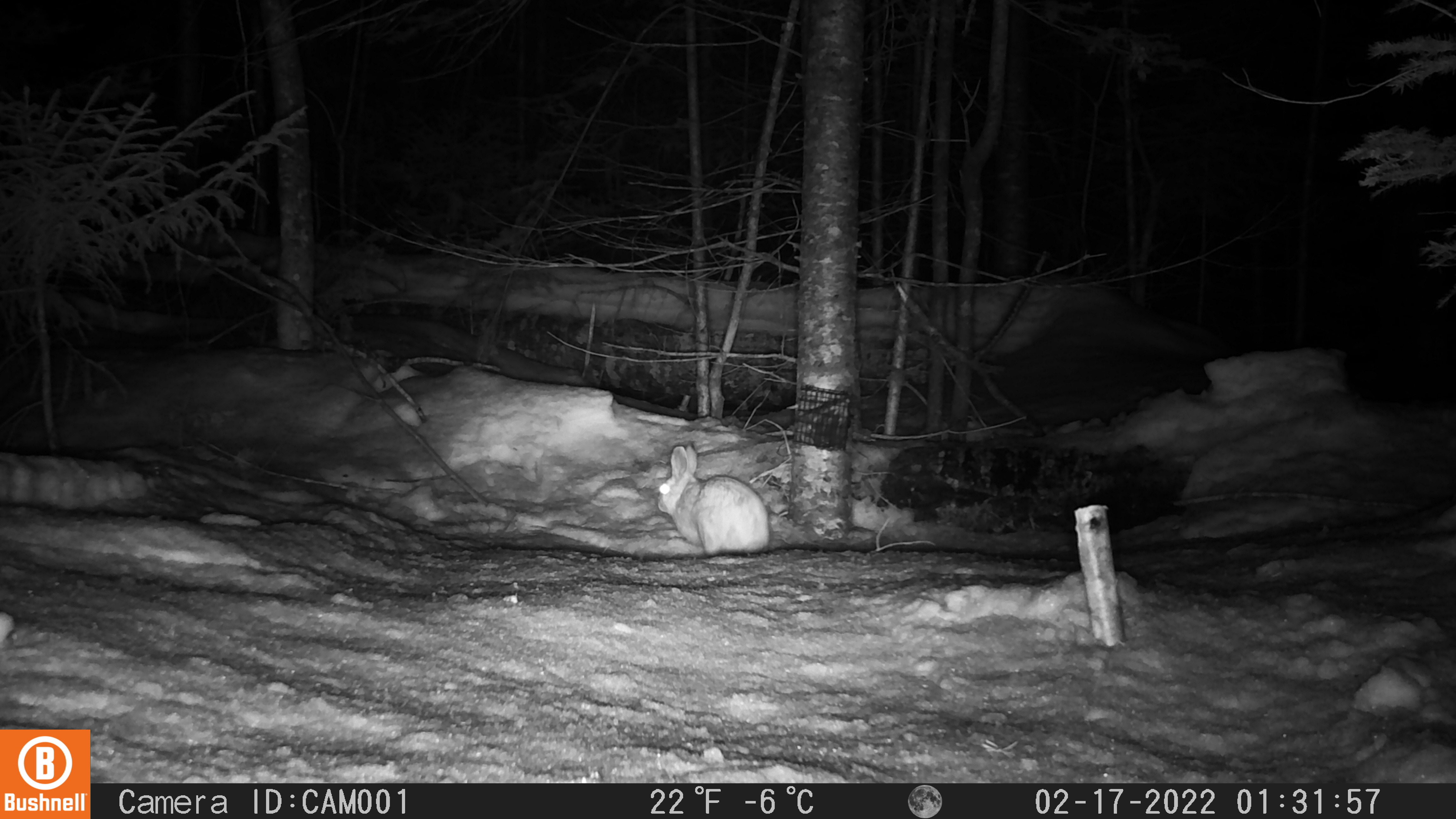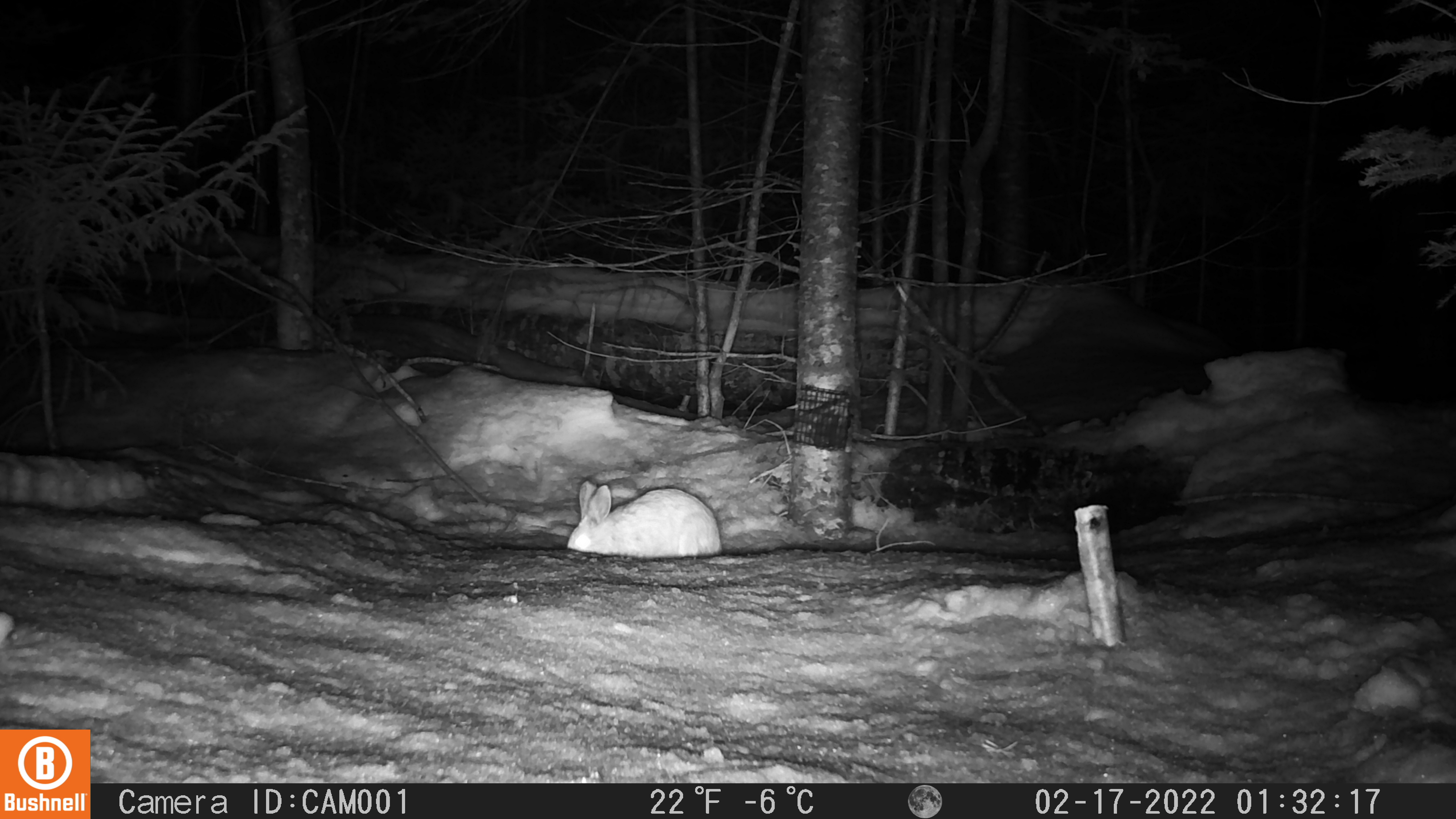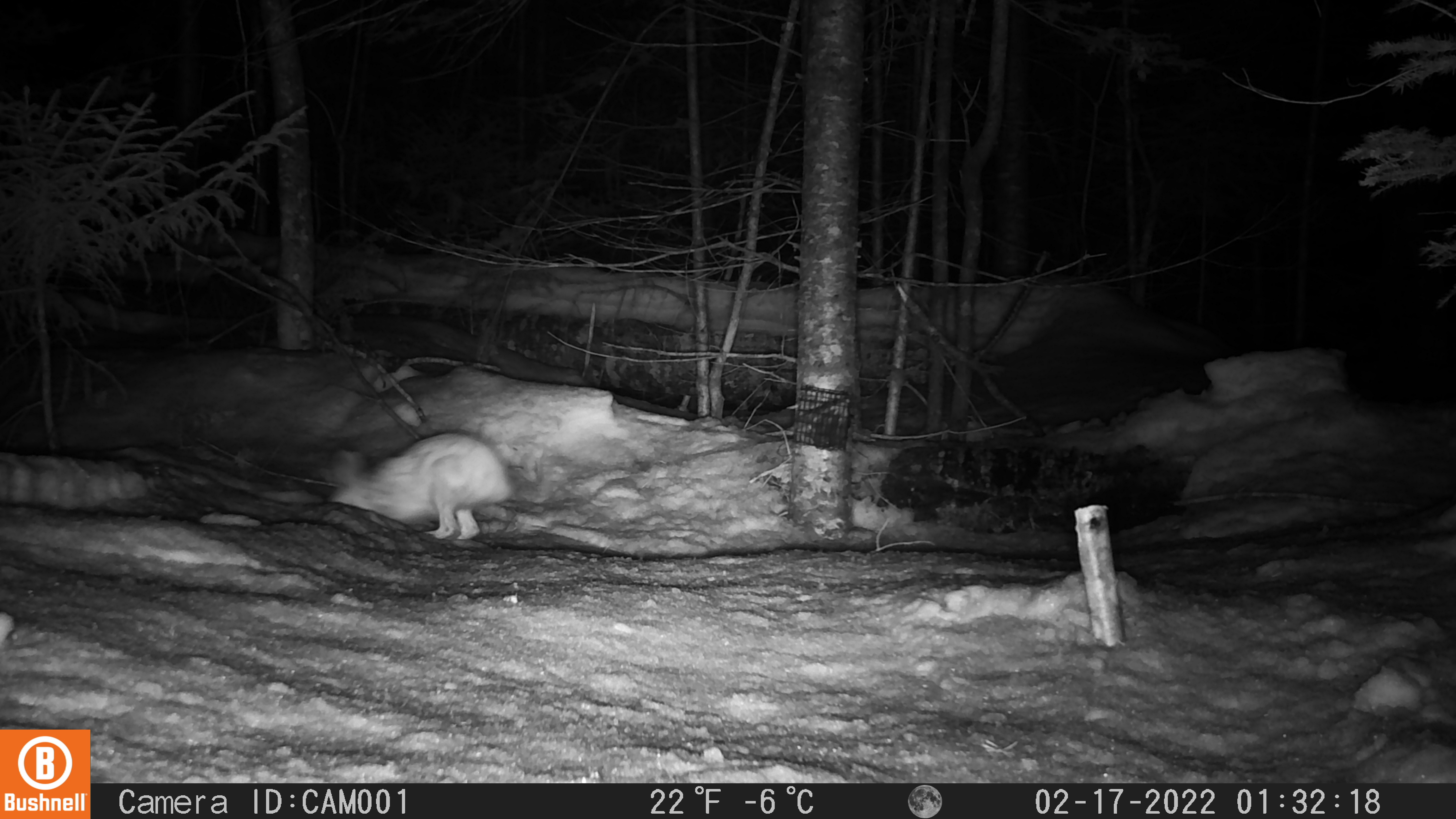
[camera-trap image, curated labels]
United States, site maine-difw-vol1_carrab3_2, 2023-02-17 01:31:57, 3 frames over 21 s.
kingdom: Animalia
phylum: Chordata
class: Mammalia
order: Lagomorpha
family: Leporidae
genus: Lepus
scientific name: Lepus americanus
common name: snowshoe hare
Snowshoe hare (Lepus americanus).